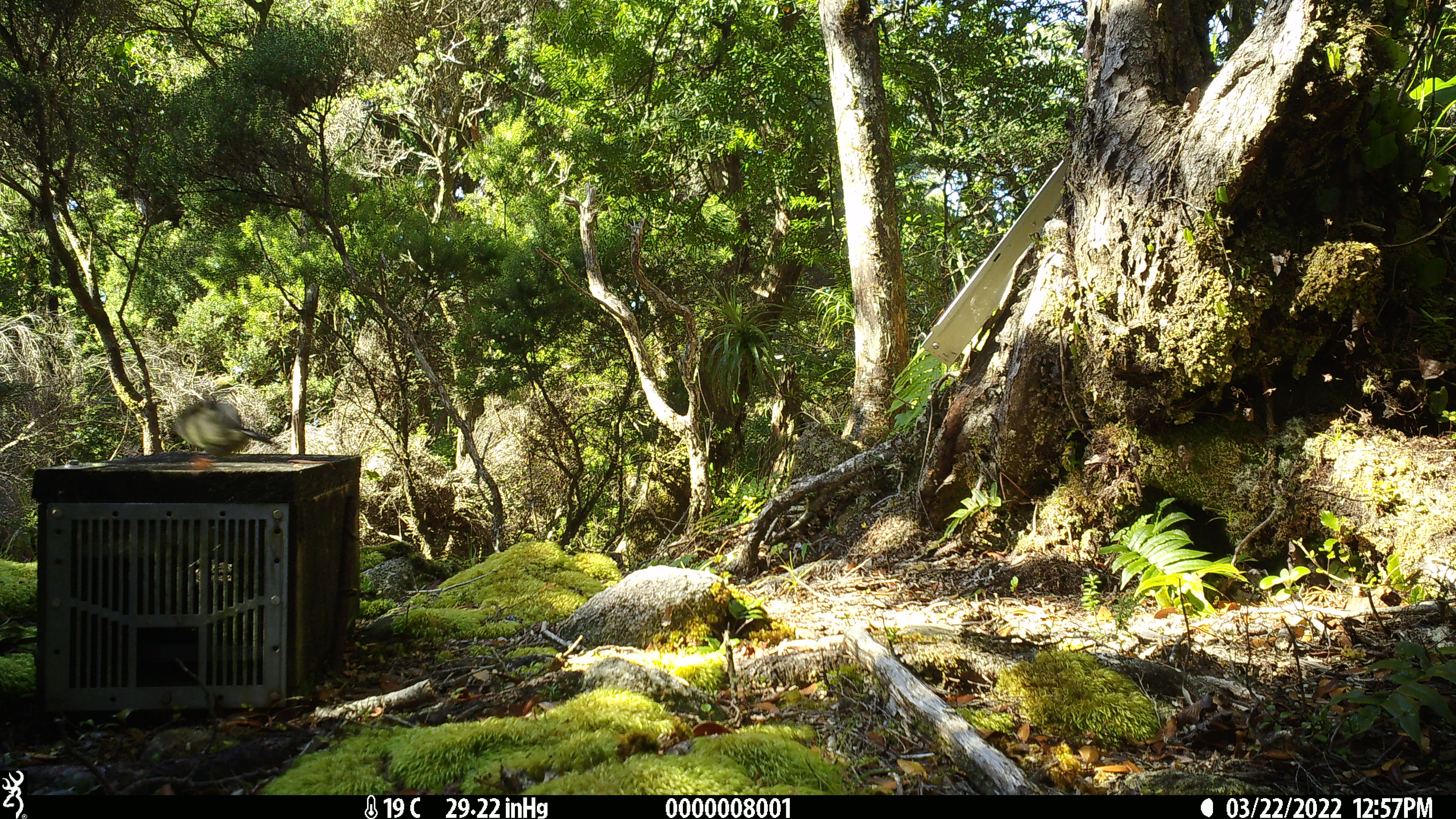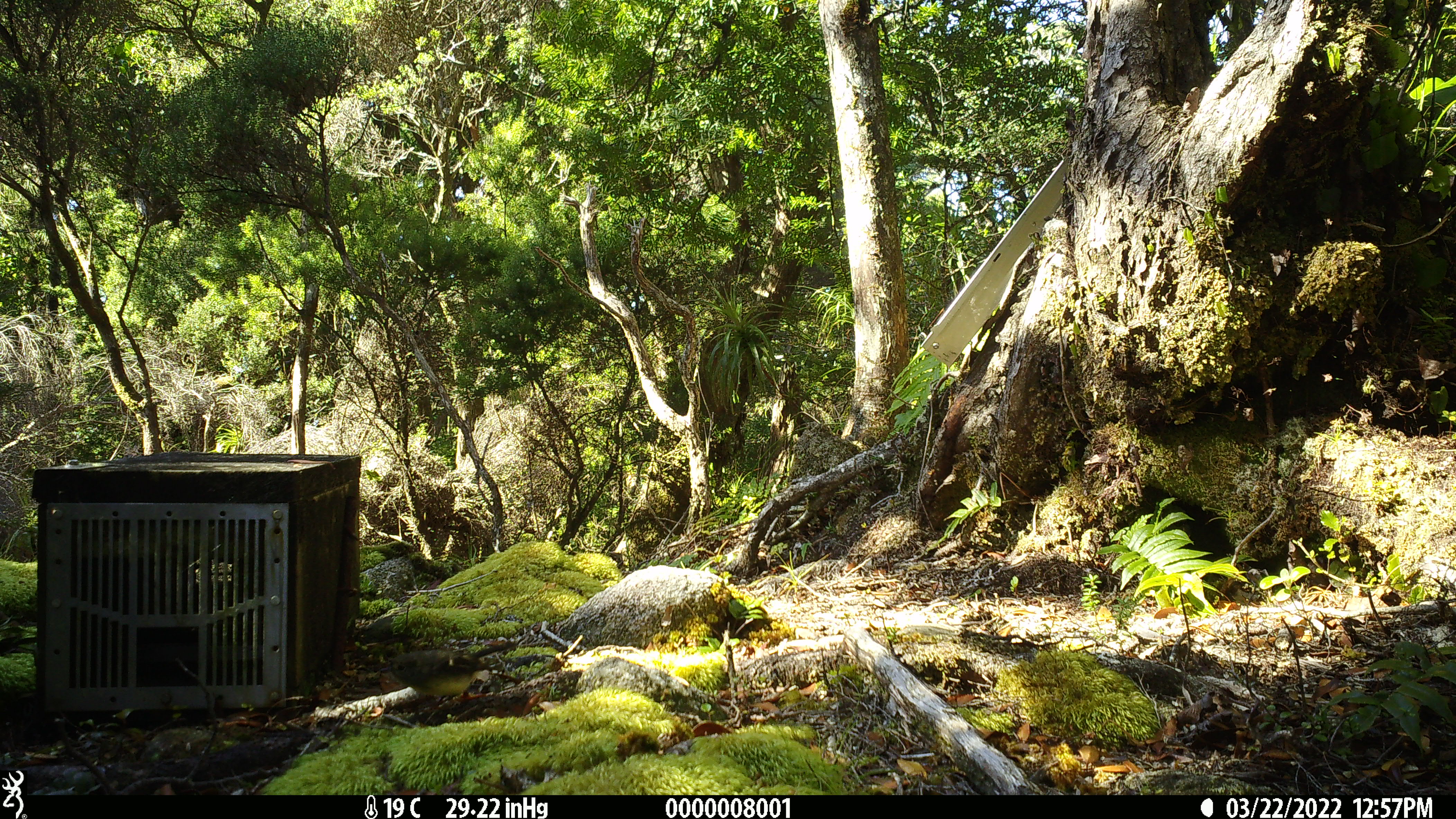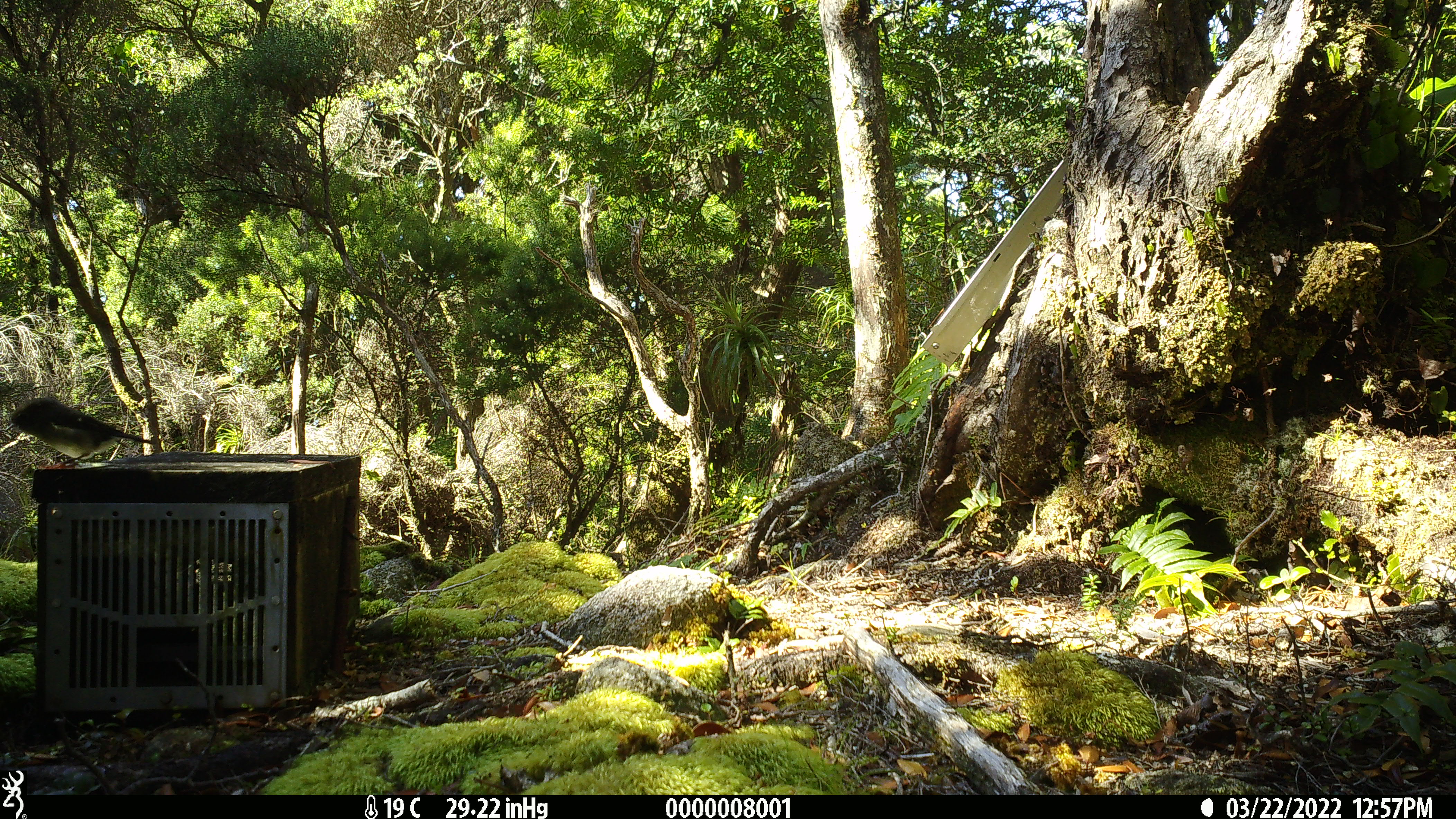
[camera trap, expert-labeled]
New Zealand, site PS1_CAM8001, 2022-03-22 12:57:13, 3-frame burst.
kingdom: Animalia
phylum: Chordata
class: Aves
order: Passeriformes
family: Petroicidae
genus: Petroica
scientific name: Petroica macrocephala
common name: tomtit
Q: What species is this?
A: Tomtit (Petroica macrocephala).